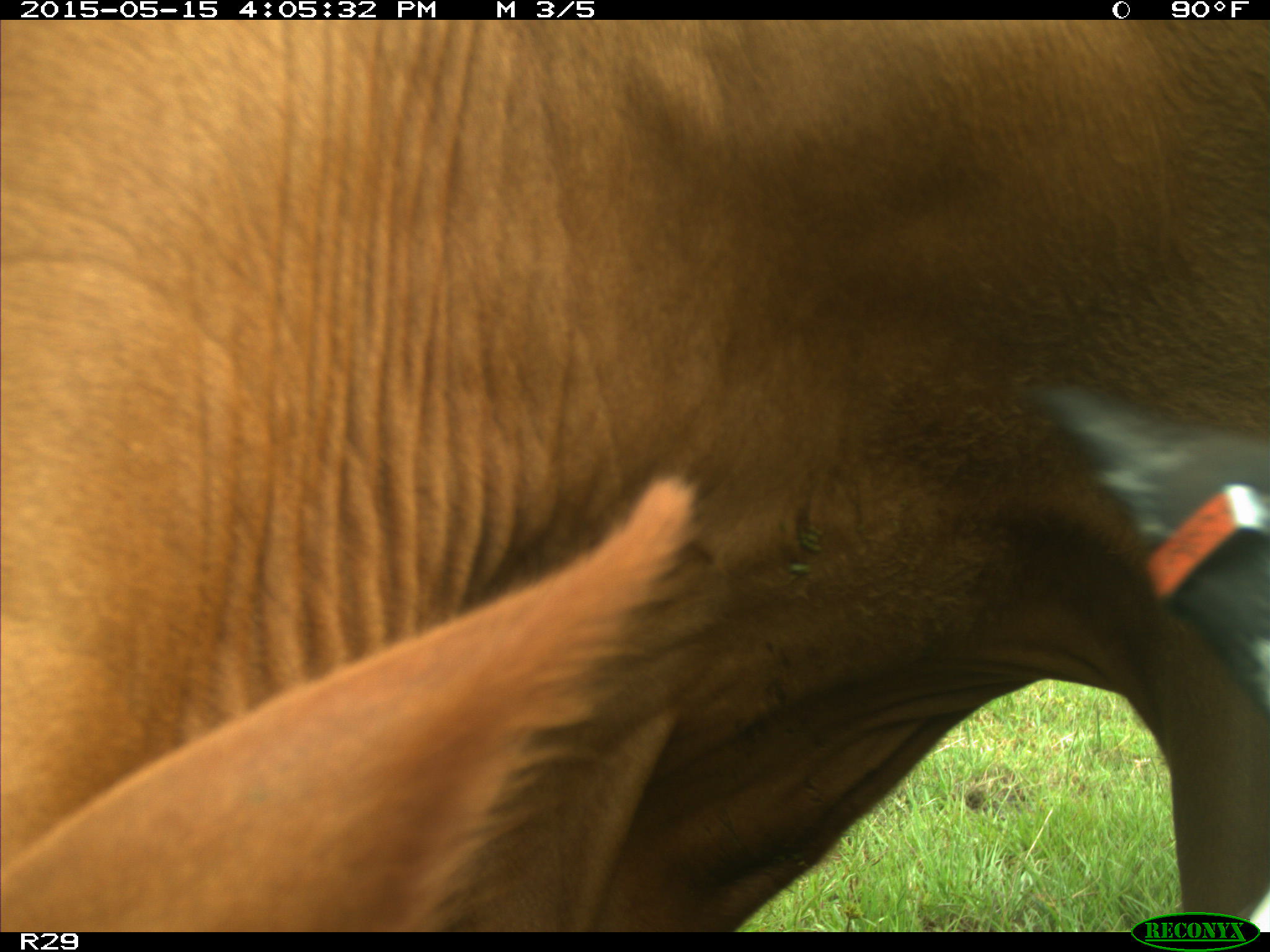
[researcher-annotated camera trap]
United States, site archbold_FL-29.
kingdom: Animalia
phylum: Chordata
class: Mammalia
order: Artiodactyla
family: Bovidae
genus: Bos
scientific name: Bos taurus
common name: domestic cow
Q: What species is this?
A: Bos taurus (domestic cow).